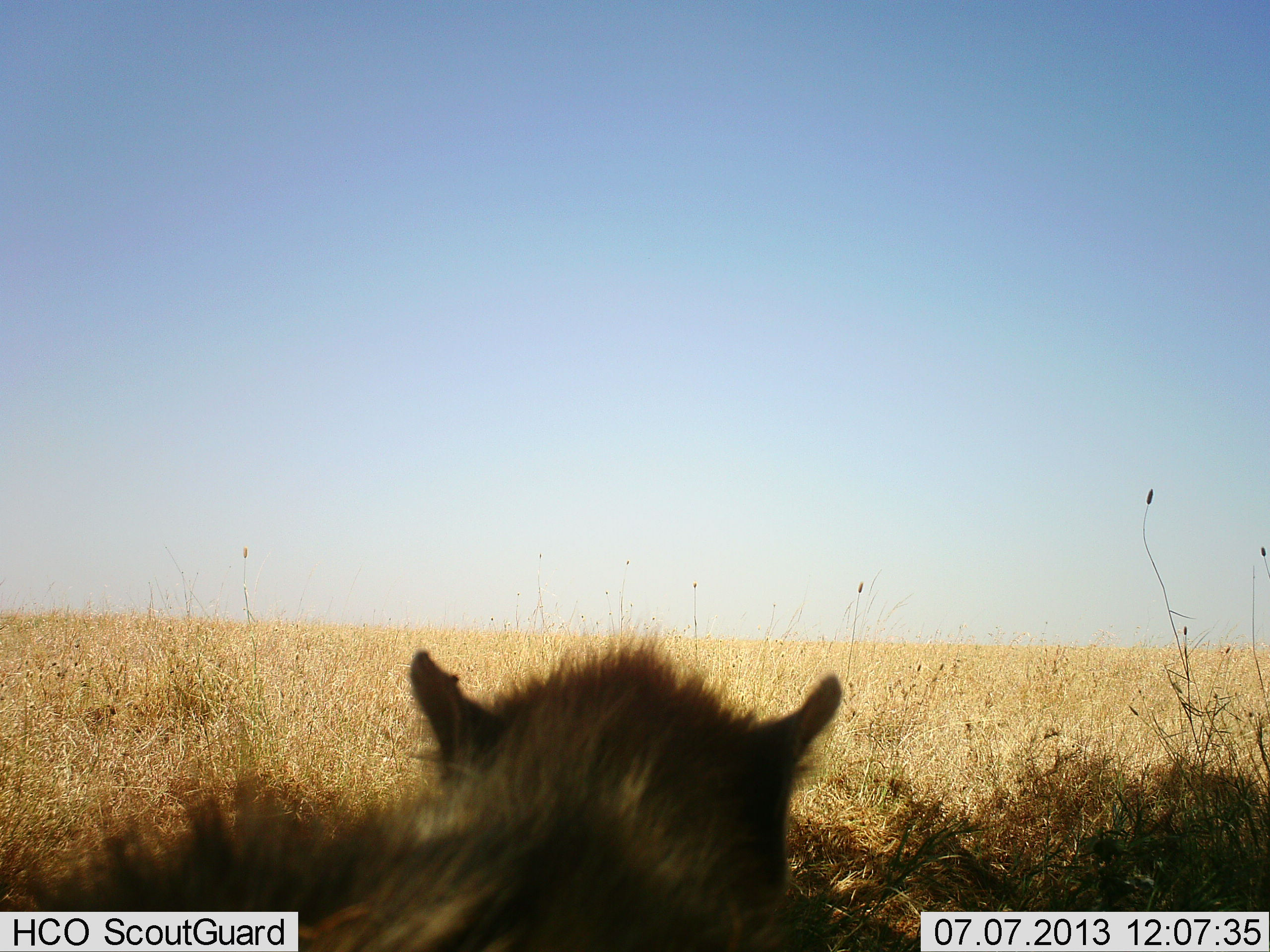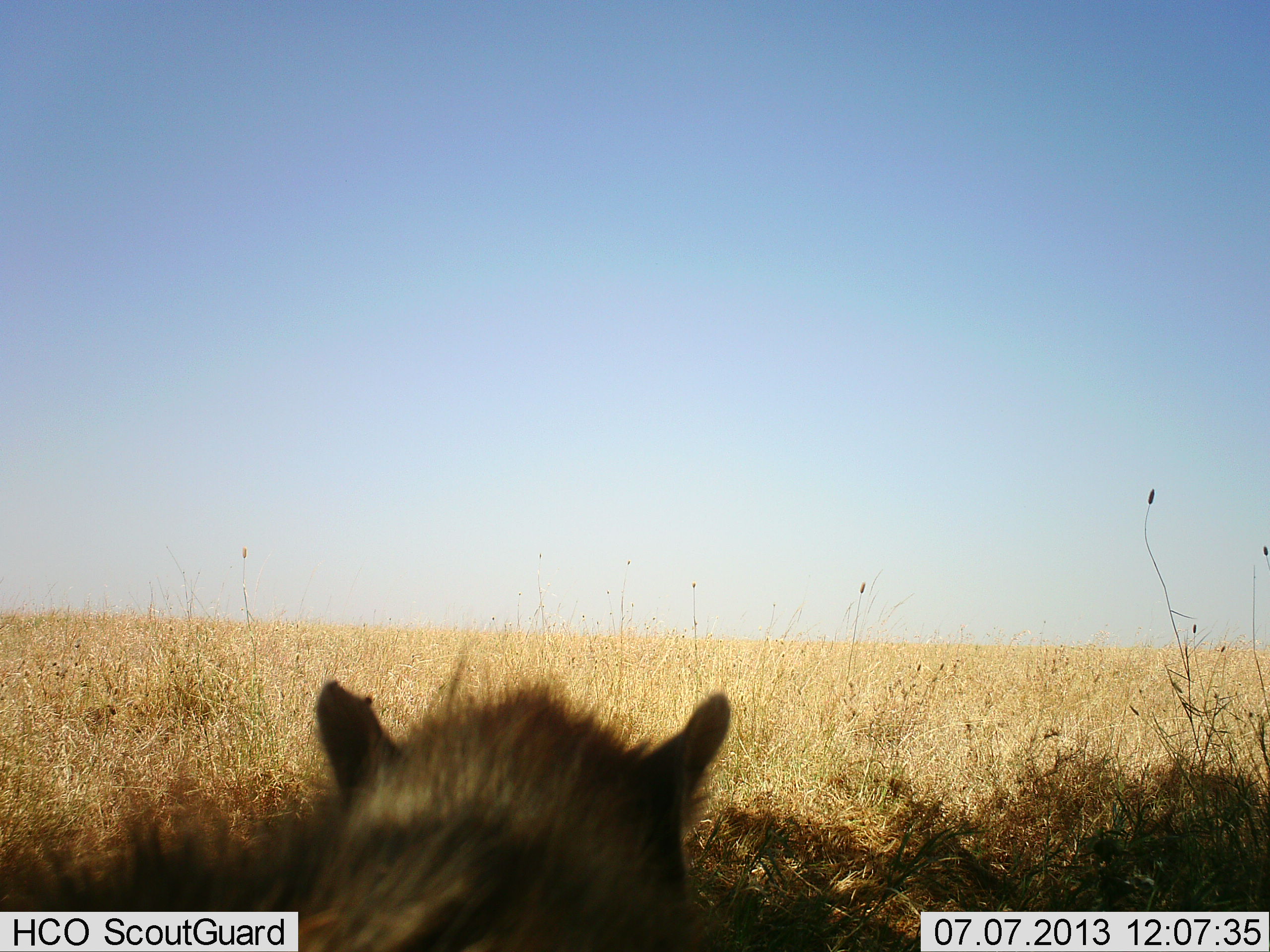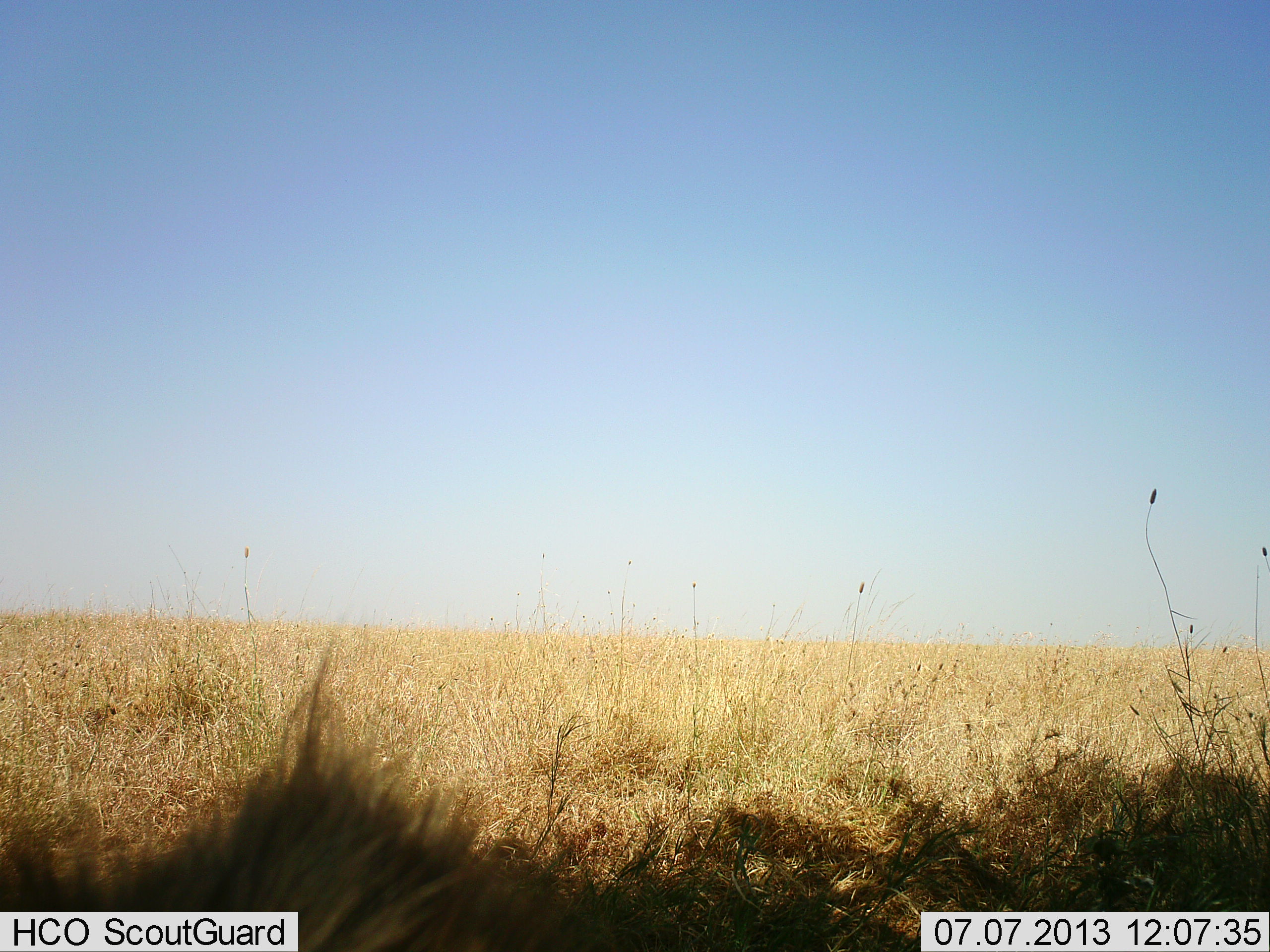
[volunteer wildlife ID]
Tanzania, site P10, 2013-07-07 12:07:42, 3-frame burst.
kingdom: Animalia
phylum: Chordata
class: Mammalia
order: Carnivora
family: Hyaenidae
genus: Hyaena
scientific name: Hyaena hyaena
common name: striped hyena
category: hyenastriped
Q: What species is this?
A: Hyenastriped (striped hyena) (Hyaena hyaena).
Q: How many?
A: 1.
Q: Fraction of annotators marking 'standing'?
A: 0%.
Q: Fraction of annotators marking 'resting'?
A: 38%.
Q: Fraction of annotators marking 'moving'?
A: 50%.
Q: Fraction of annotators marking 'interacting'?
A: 0%.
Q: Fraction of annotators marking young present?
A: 12%.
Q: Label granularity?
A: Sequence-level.